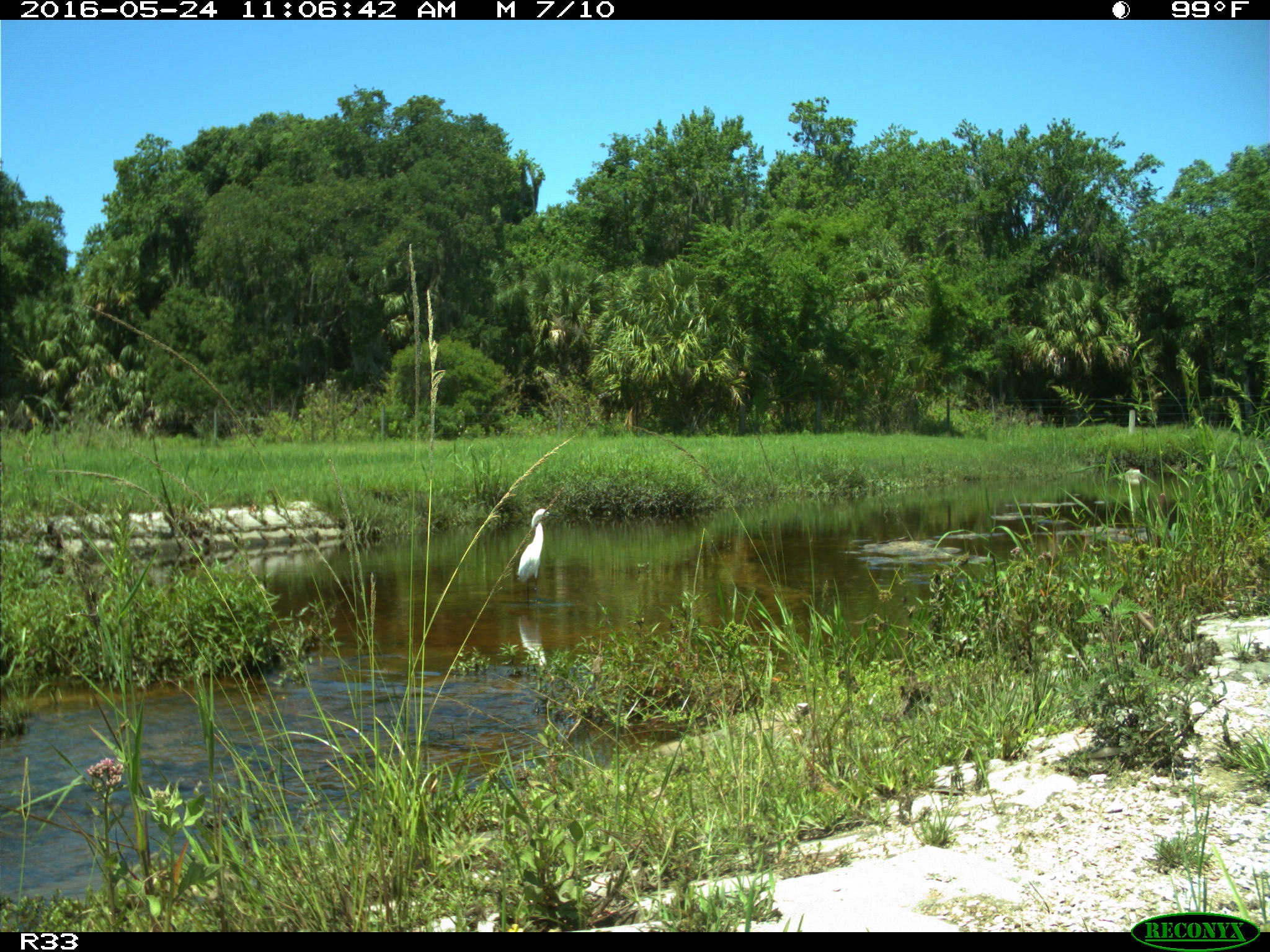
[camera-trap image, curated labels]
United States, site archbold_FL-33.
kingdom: Animalia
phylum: Chordata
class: Aves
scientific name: Aves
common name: birds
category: unidentified bird